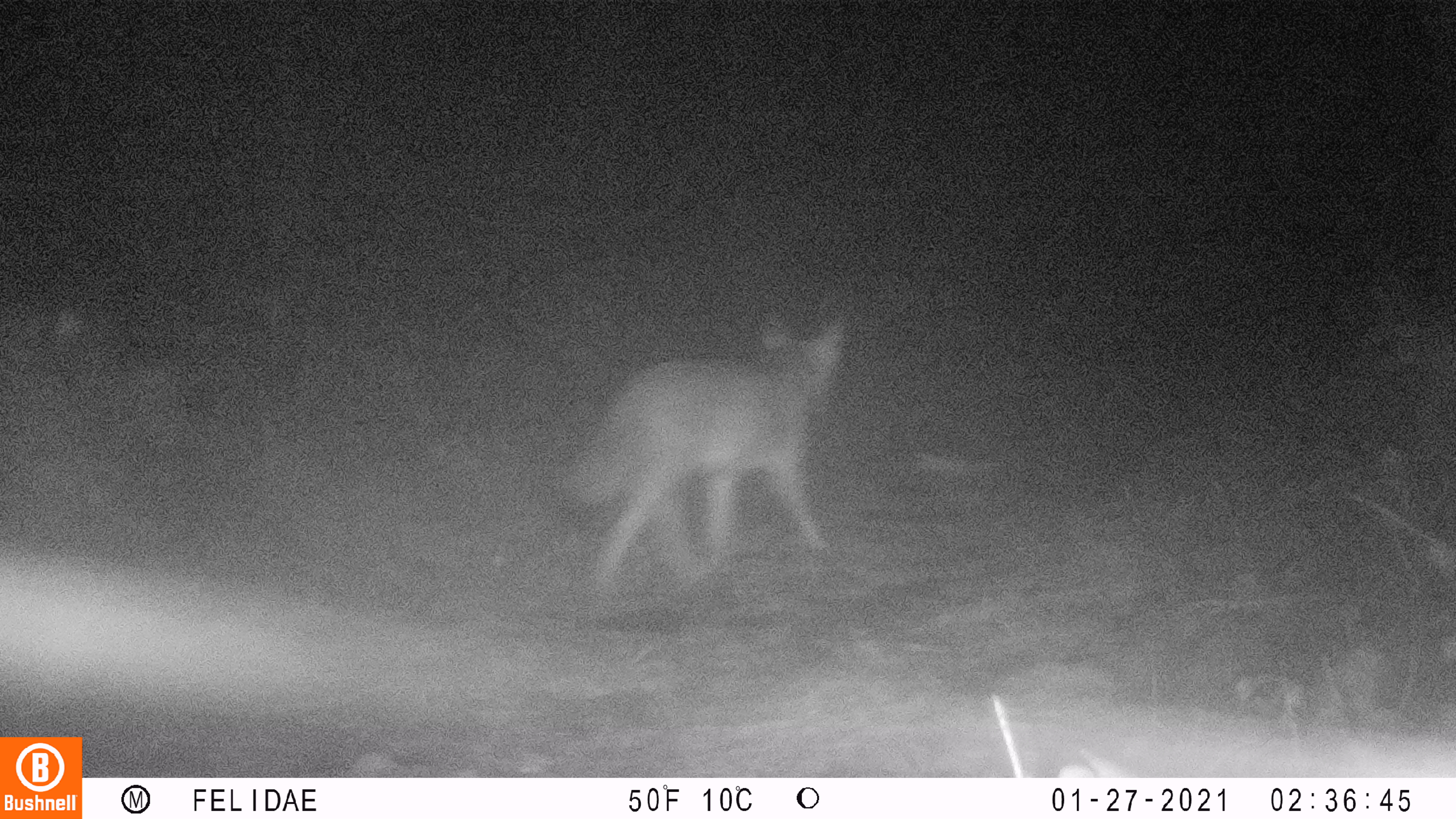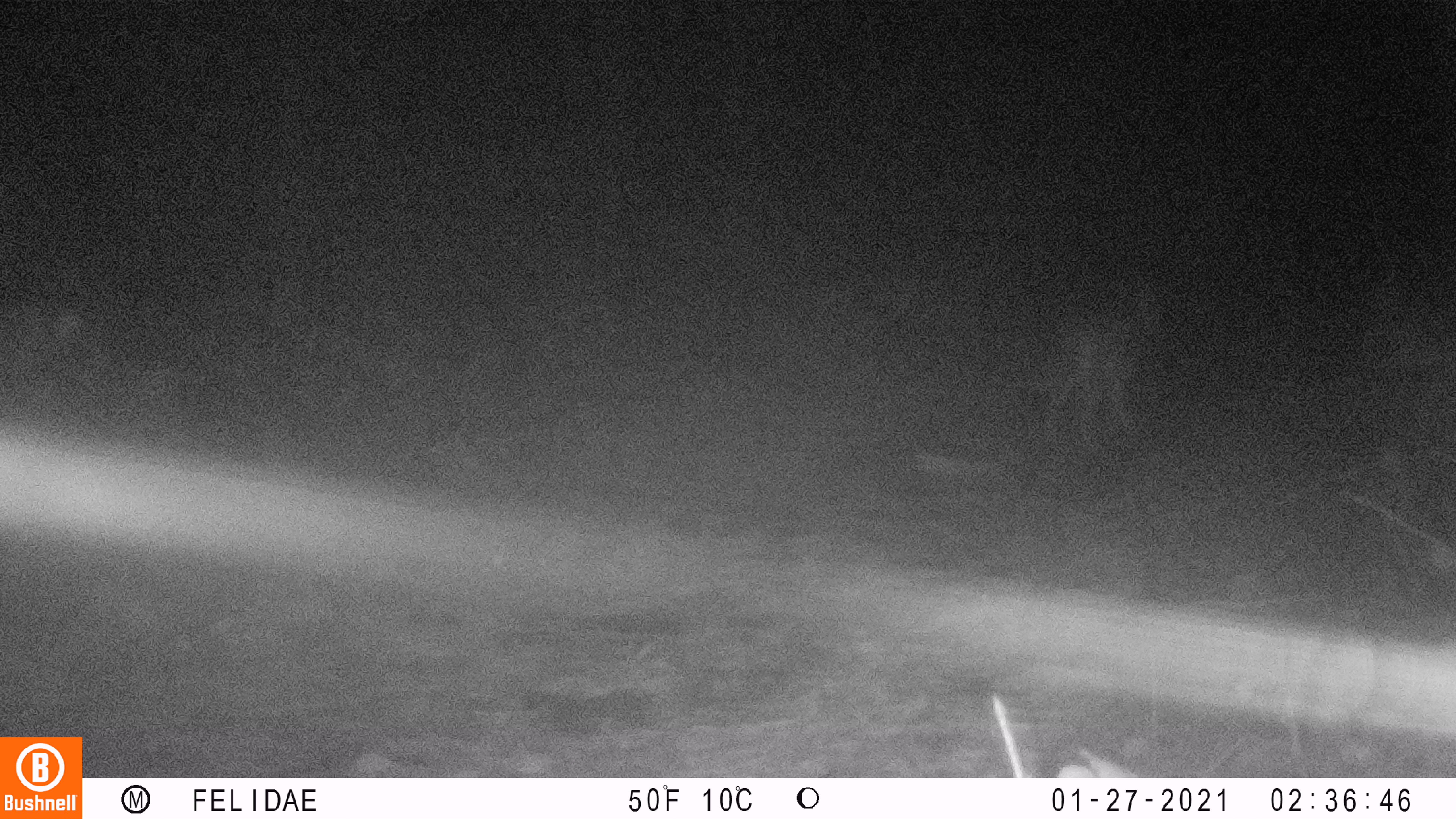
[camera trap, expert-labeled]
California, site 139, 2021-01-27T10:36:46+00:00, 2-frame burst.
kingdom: Animalia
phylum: Chordata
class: Mammalia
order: Carnivora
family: Canidae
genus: Canis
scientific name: Canis latrans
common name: coyote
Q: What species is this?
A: Coyote (Canis latrans).